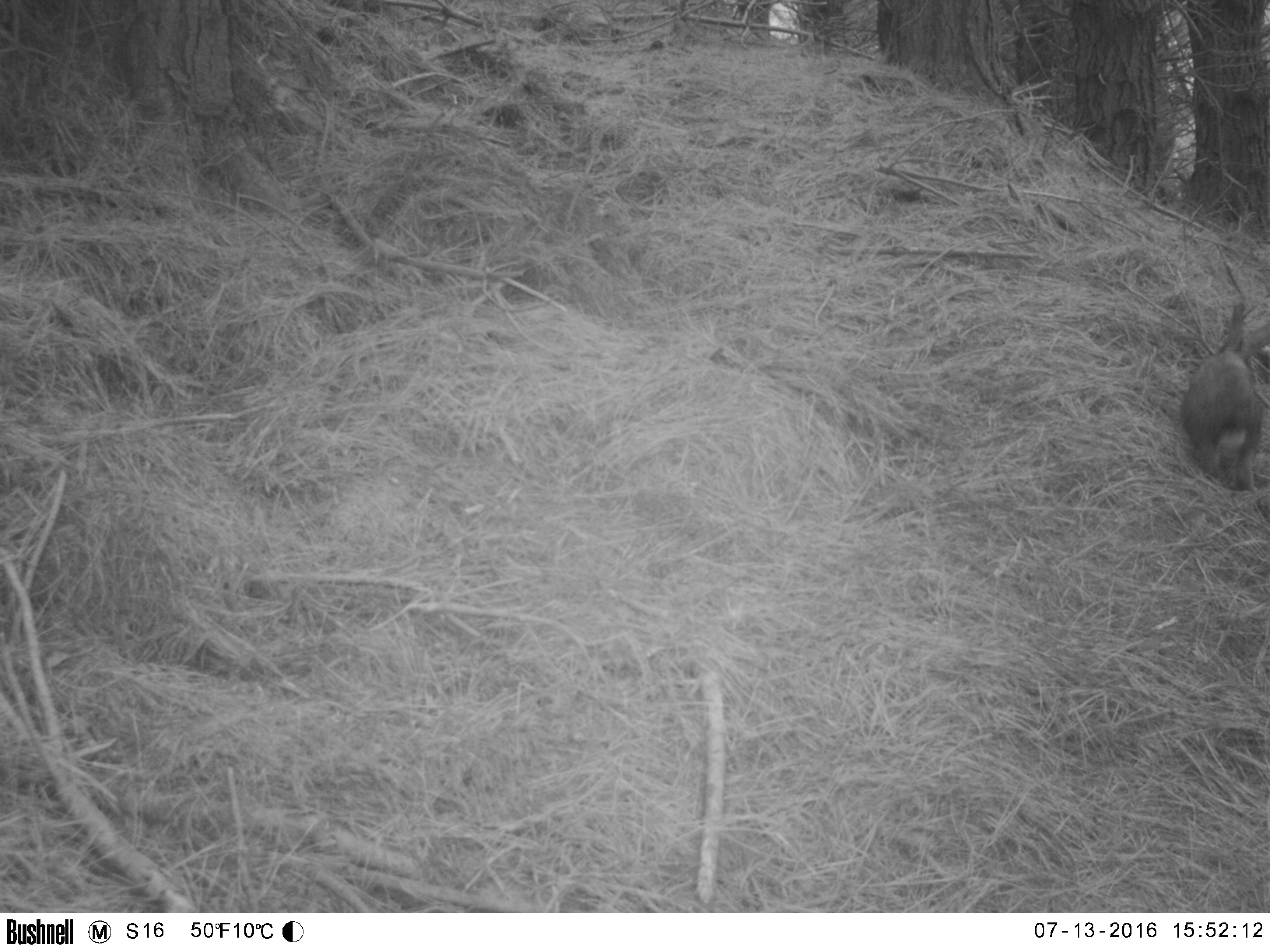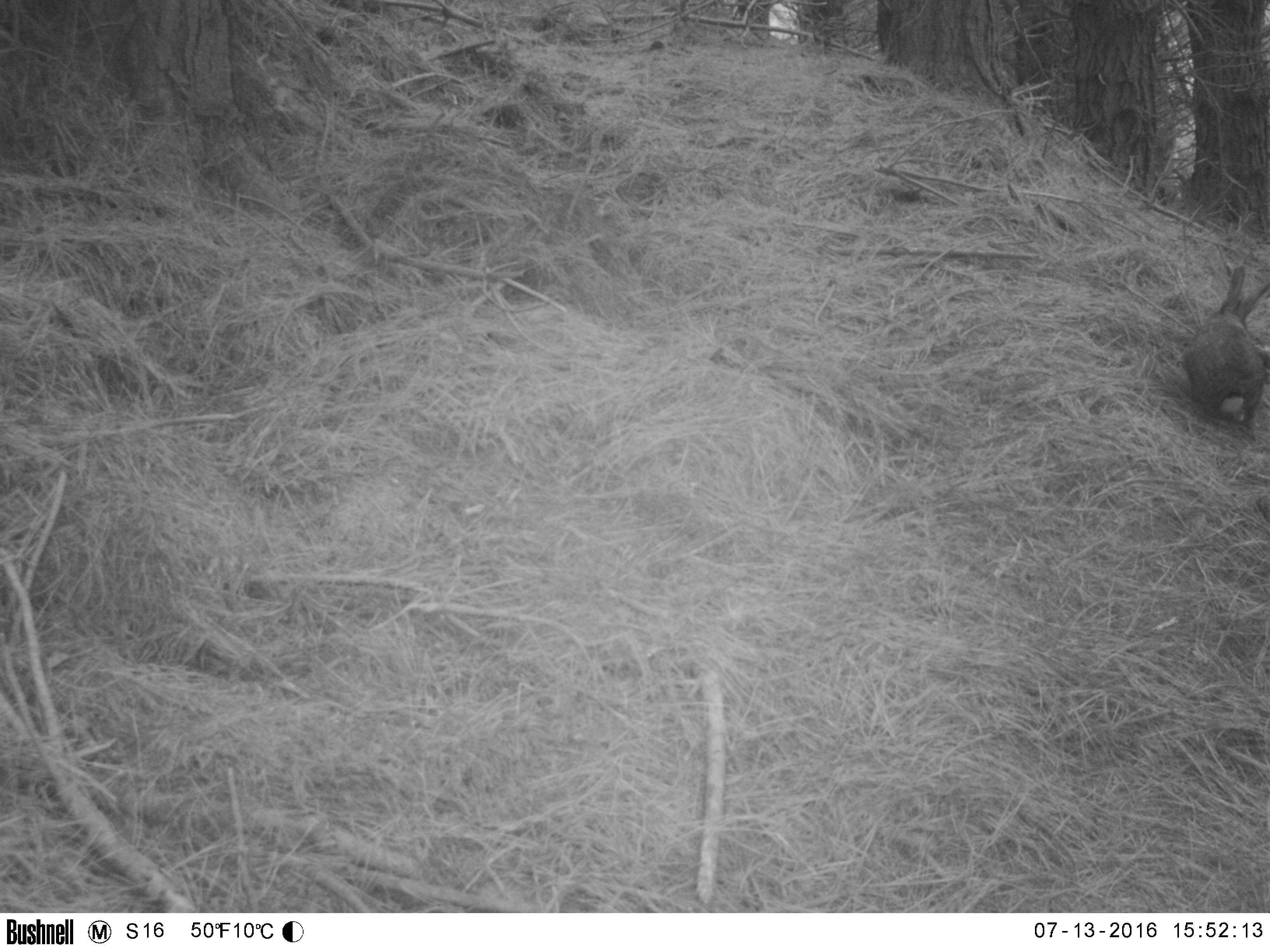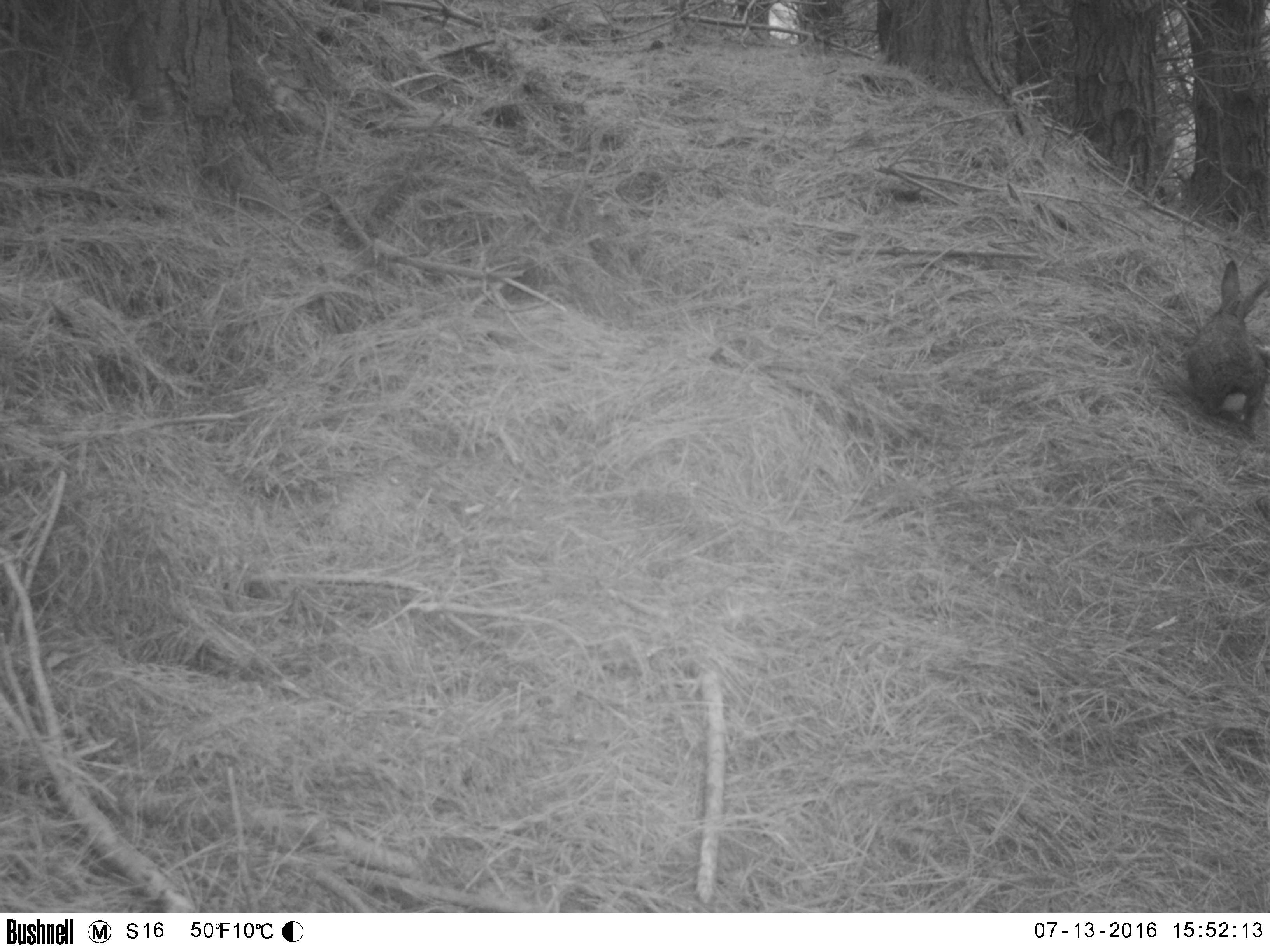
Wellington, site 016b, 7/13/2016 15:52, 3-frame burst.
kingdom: Animalia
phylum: Chordata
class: Mammalia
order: Lagomorpha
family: Leporidae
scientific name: Leporidae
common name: rabbit